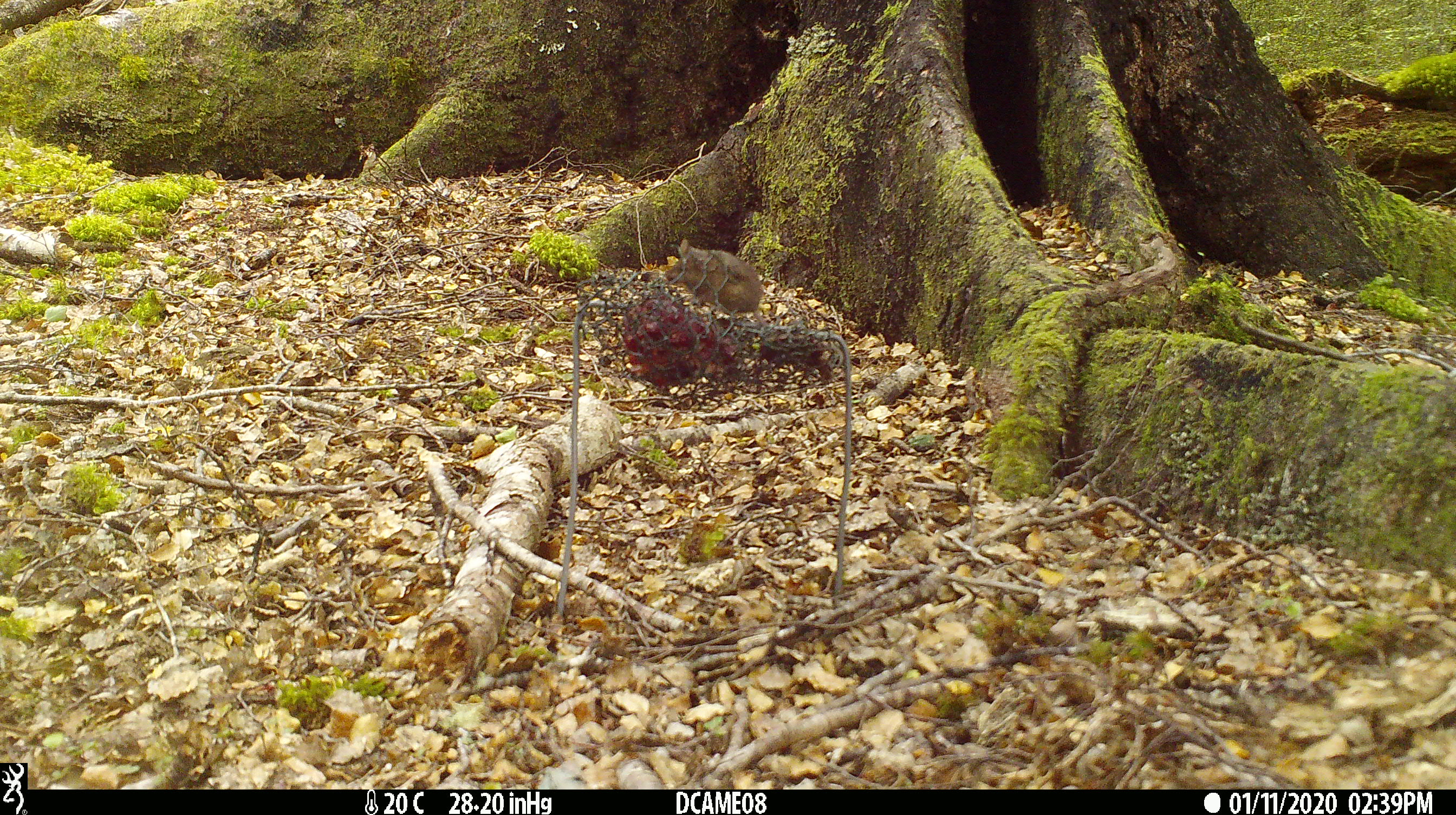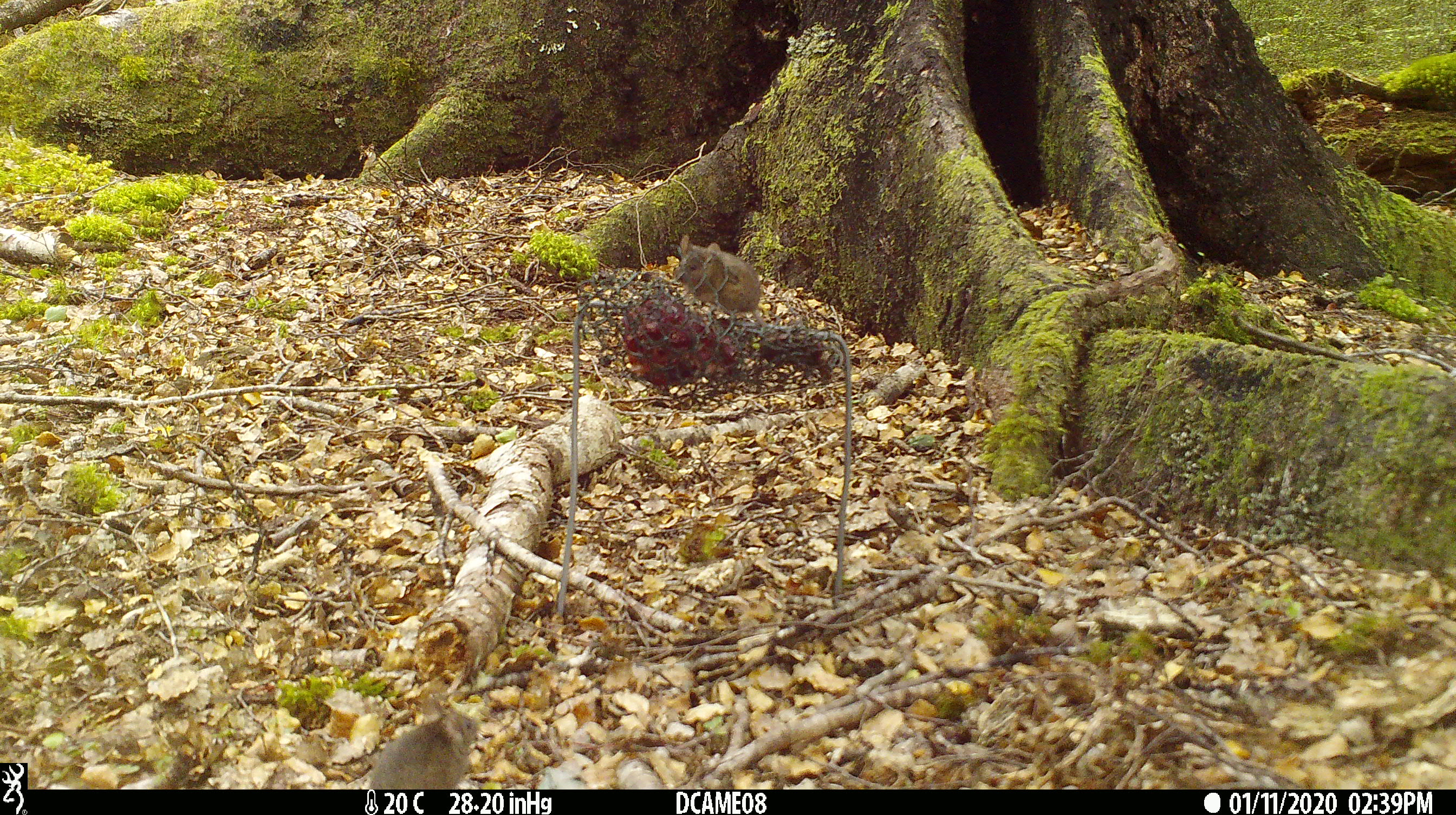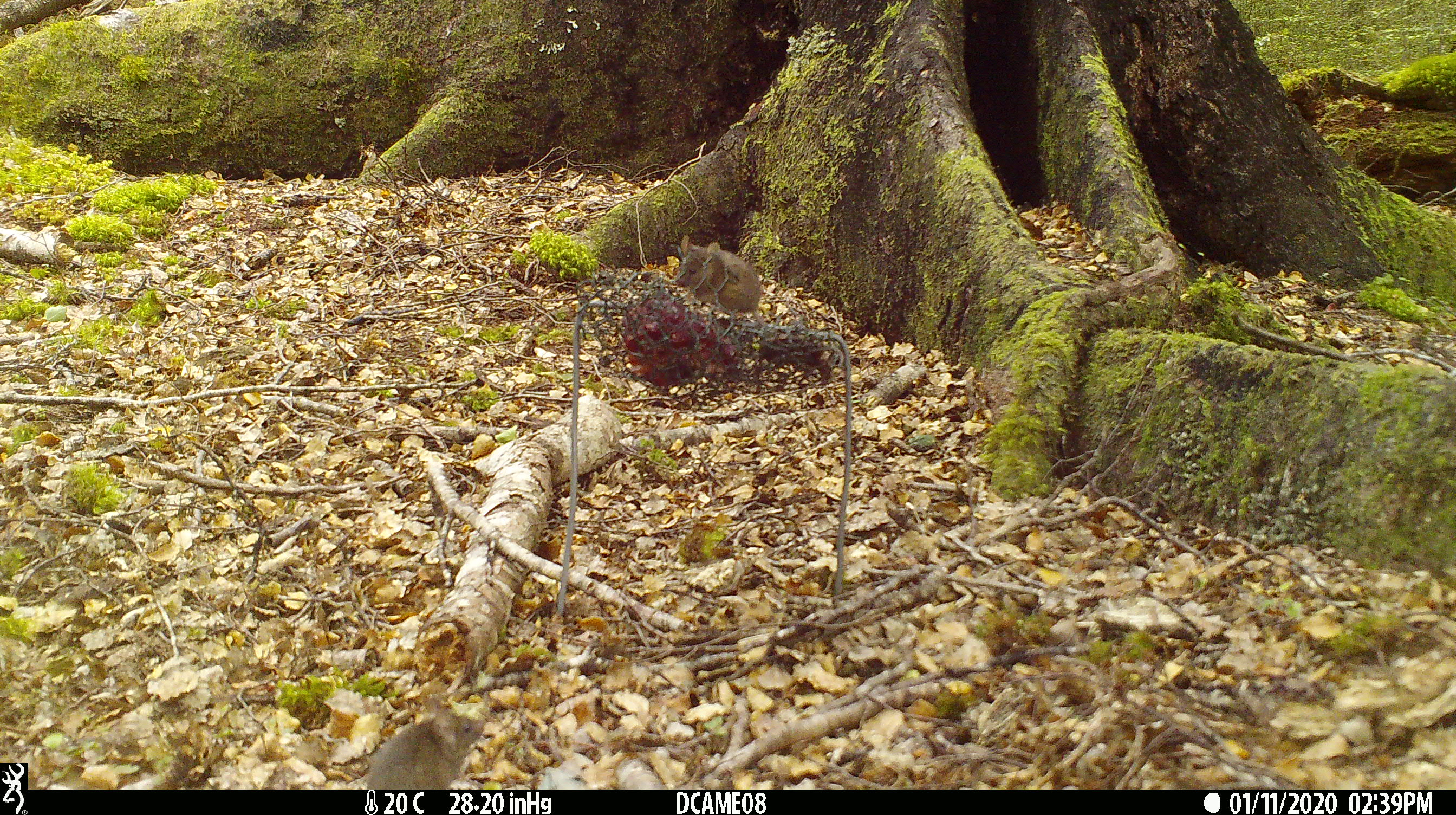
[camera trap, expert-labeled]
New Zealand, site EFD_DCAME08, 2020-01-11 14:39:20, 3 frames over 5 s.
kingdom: Animalia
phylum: Chordata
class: Mammalia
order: Rodentia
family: Muridae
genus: Mus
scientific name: Mus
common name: mouse